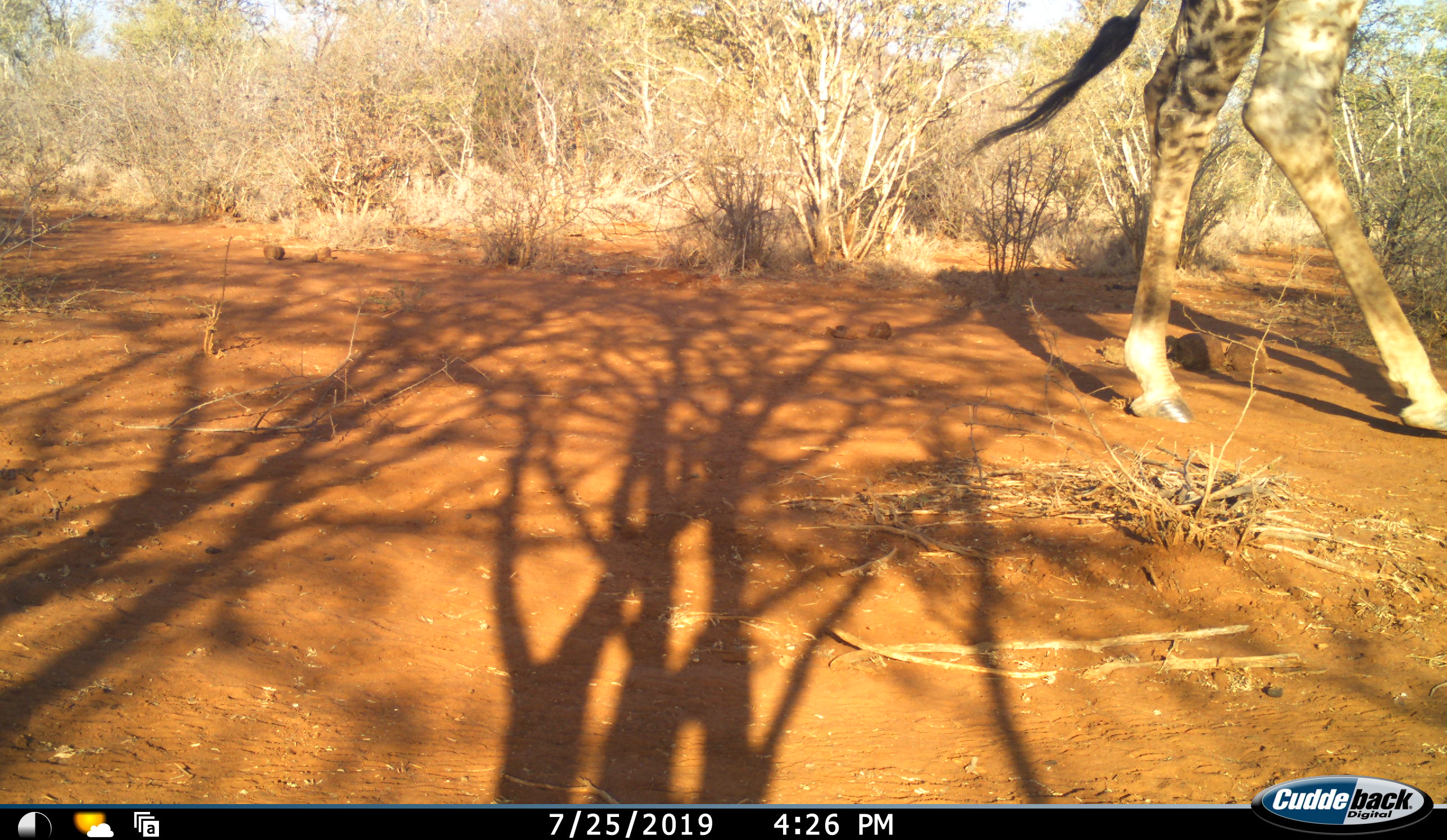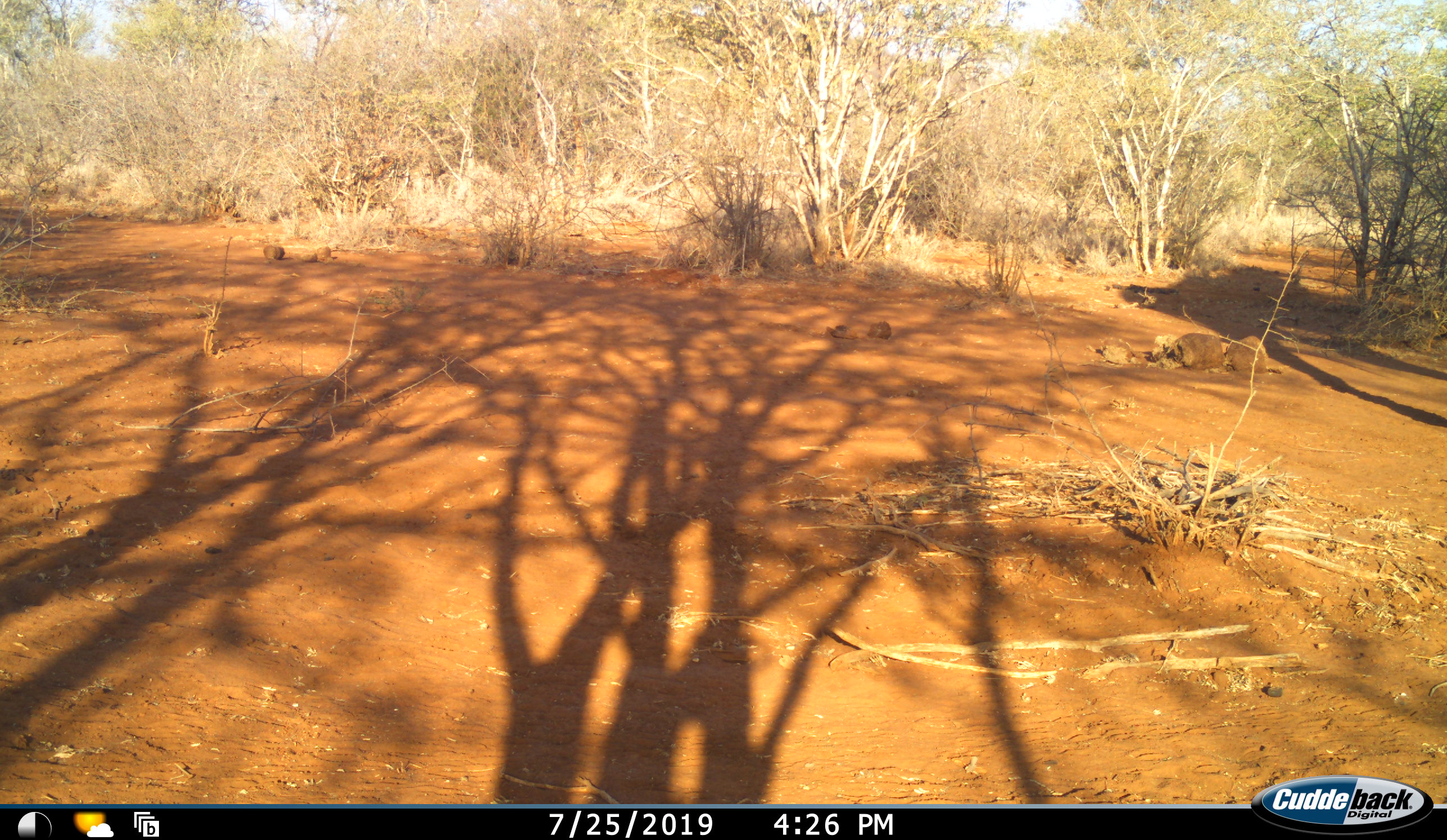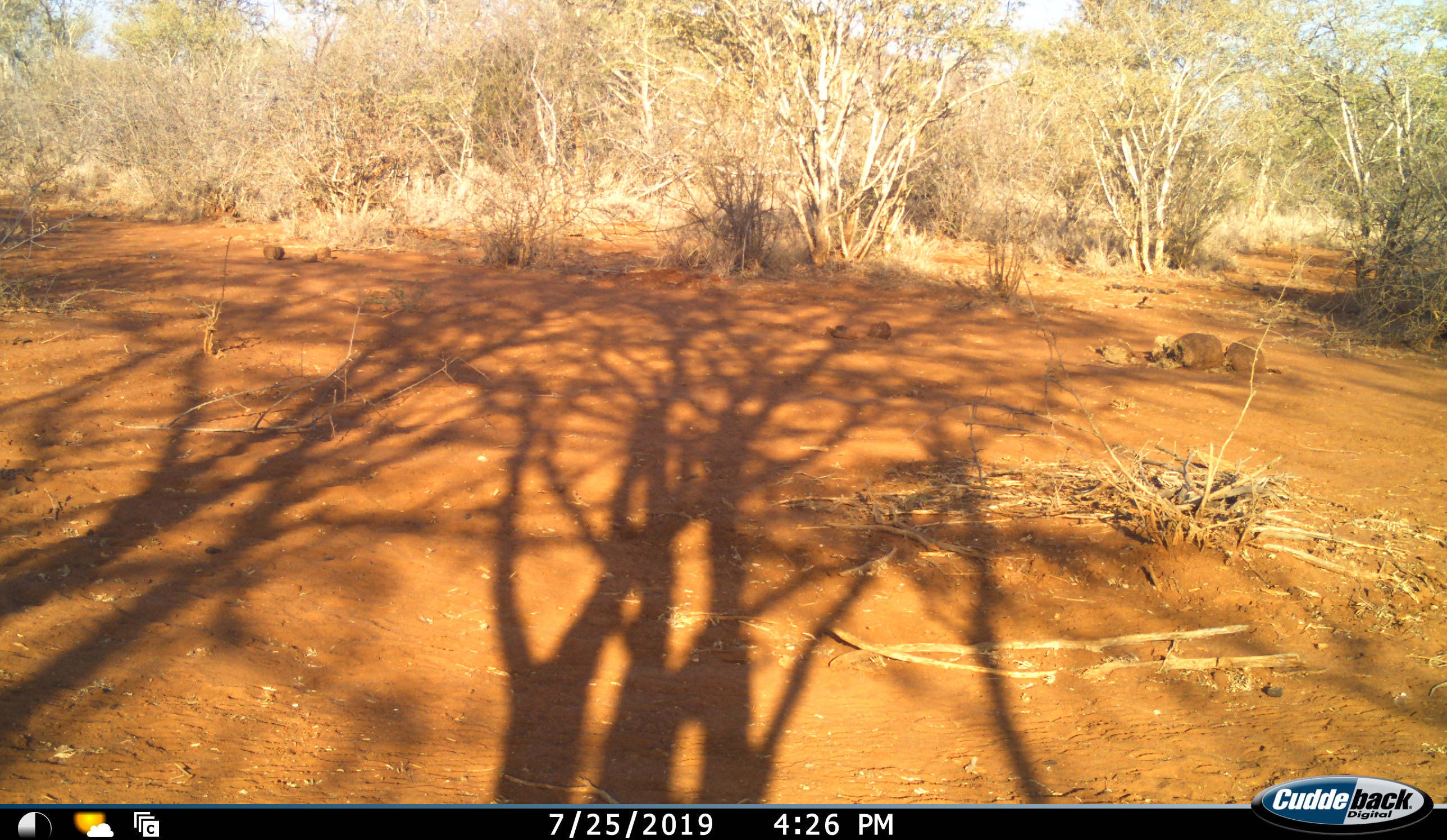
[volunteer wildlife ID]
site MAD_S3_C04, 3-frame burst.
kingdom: Animalia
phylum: Chordata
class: Mammalia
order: Artiodactyla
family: Giraffidae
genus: Giraffa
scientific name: Giraffa camelopardalis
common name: giraffe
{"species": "giraffe (Giraffa camelopardalis)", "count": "1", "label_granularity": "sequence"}